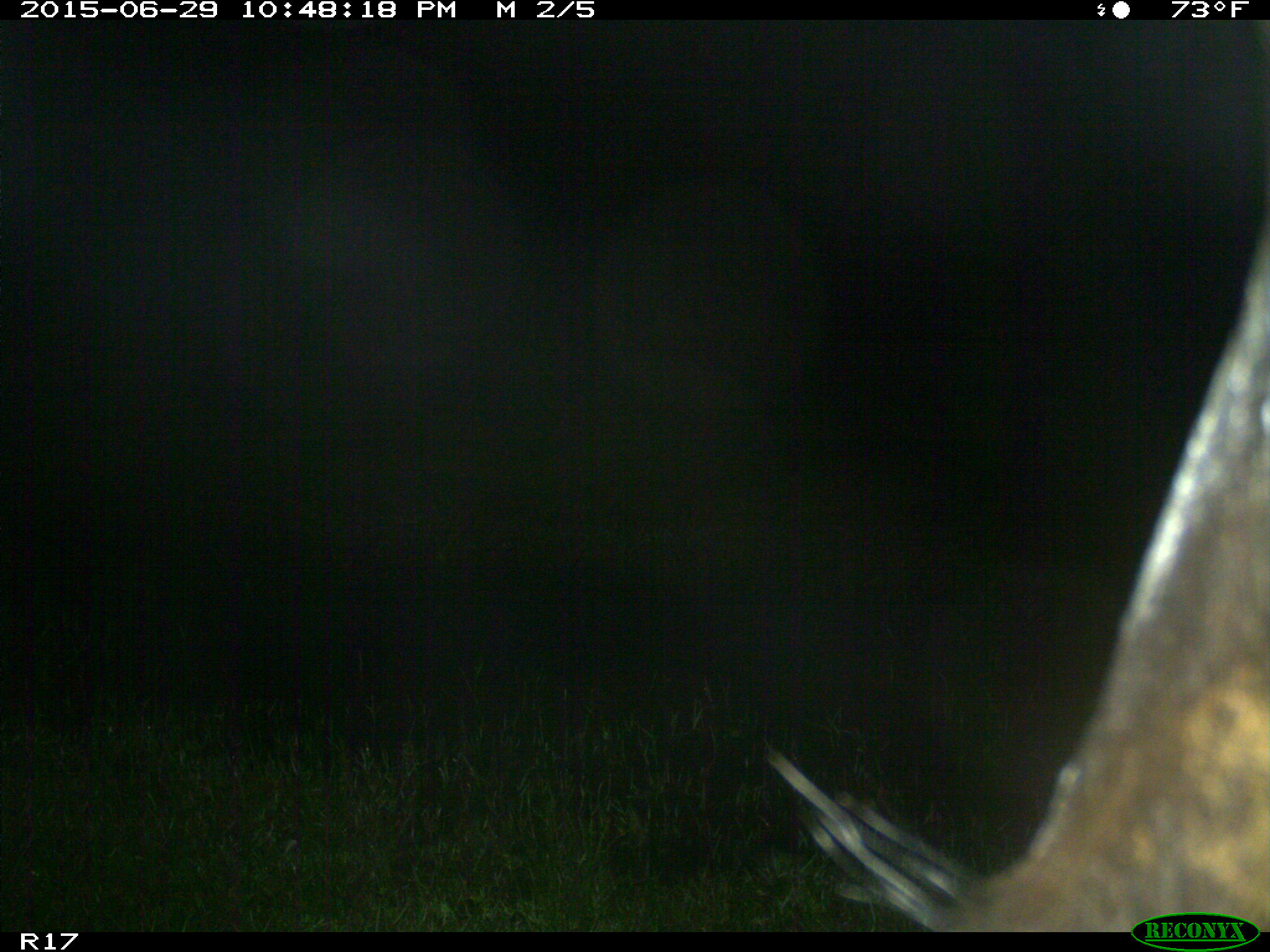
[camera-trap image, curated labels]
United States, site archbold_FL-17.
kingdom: Animalia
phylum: Chordata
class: Mammalia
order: Artiodactyla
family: Bovidae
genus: Bos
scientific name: Bos taurus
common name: domestic cow